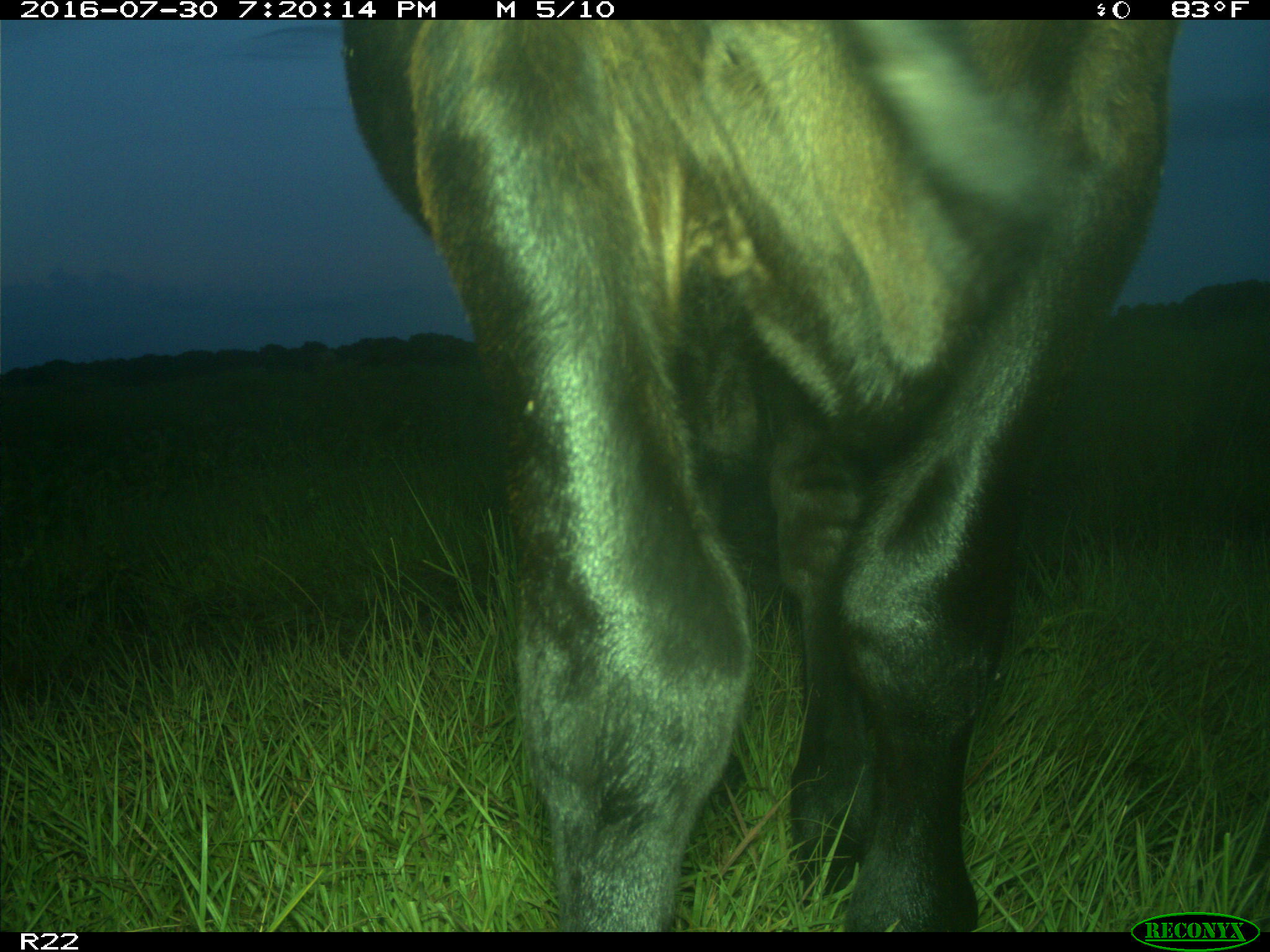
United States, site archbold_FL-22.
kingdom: Animalia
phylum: Chordata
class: Mammalia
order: Artiodactyla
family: Bovidae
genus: Bos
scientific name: Bos taurus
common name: domestic cow